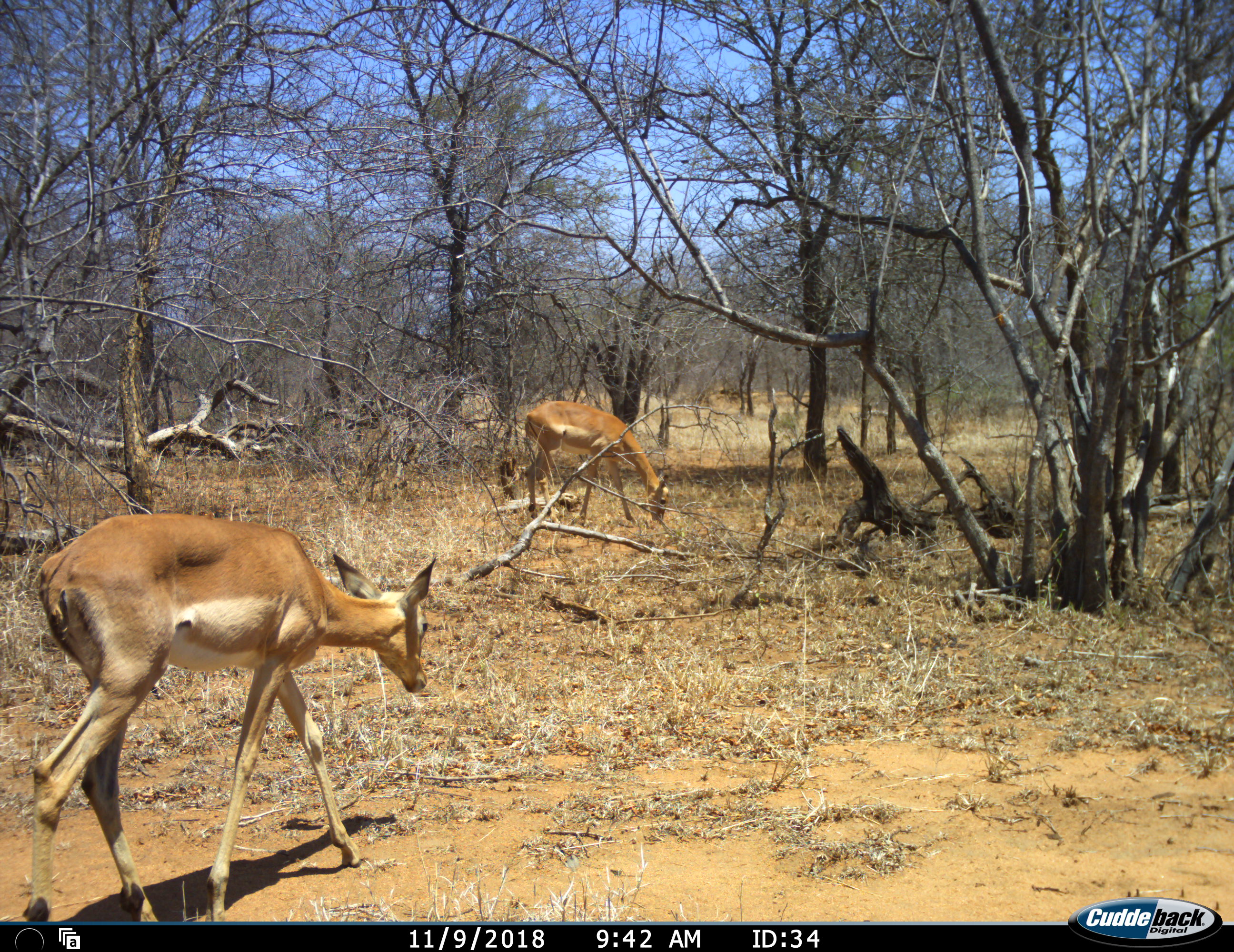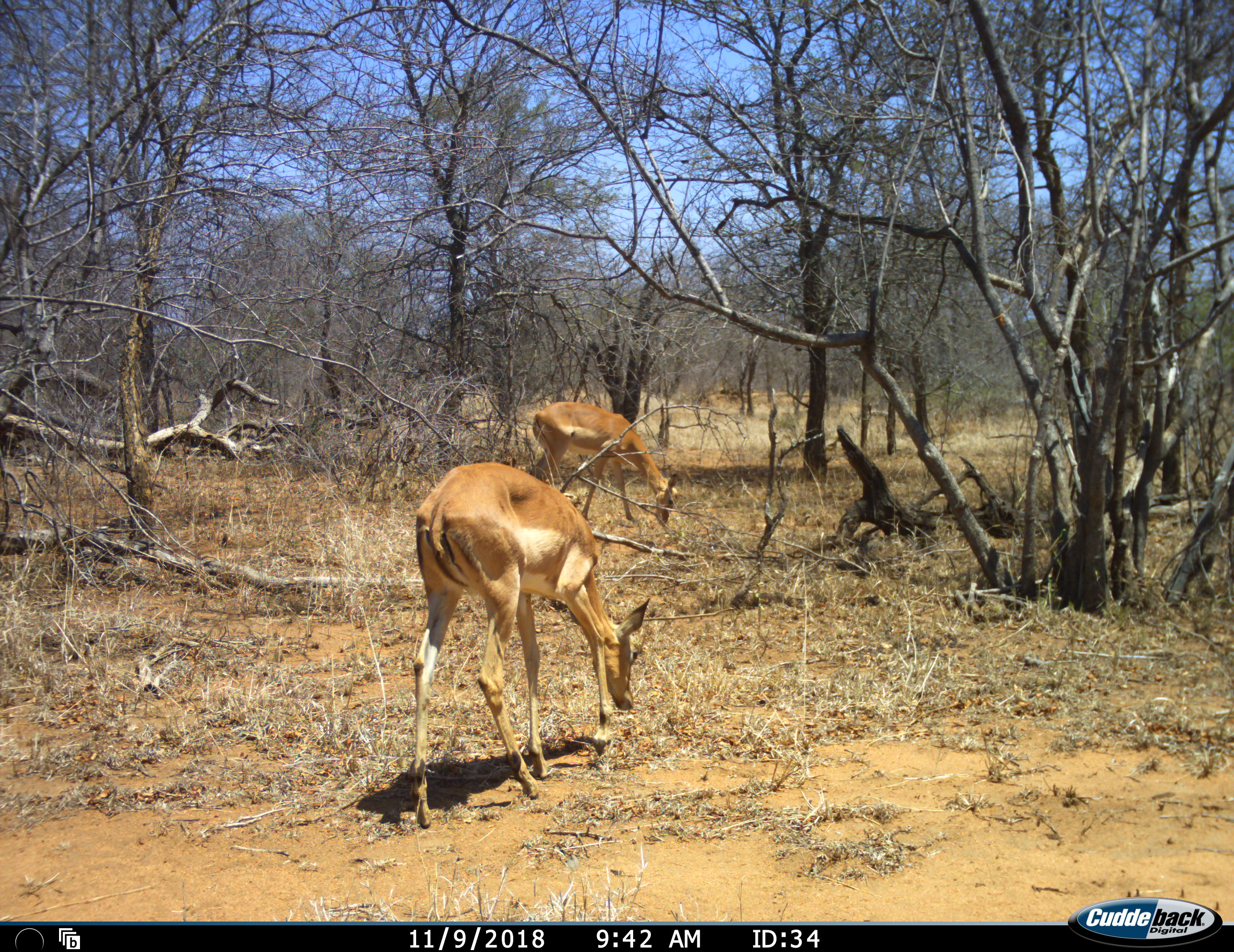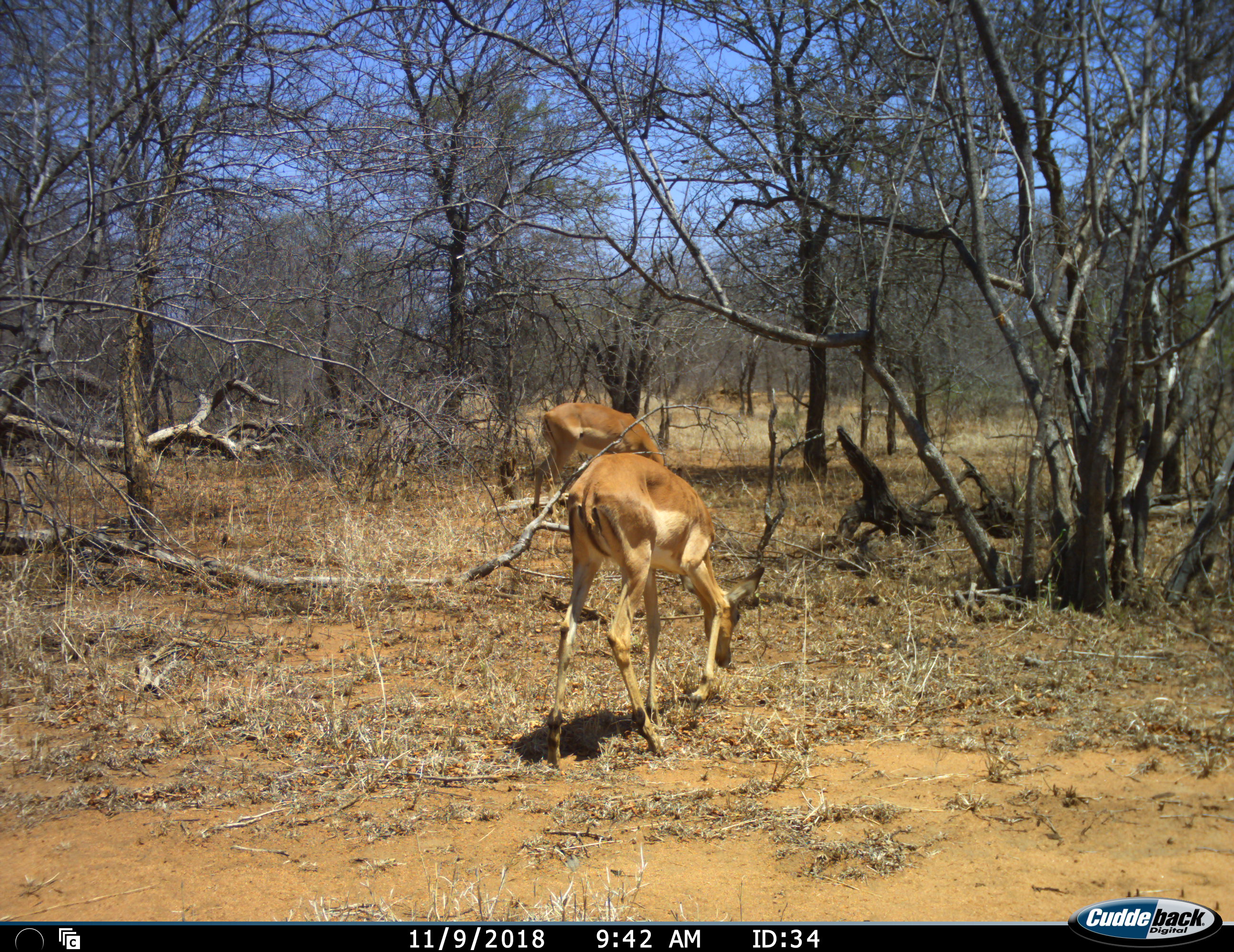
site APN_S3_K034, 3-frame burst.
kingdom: Animalia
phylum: Chordata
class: Mammalia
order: Artiodactyla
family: Bovidae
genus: Aepyceros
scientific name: Aepyceros melampus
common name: impala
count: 2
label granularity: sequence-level